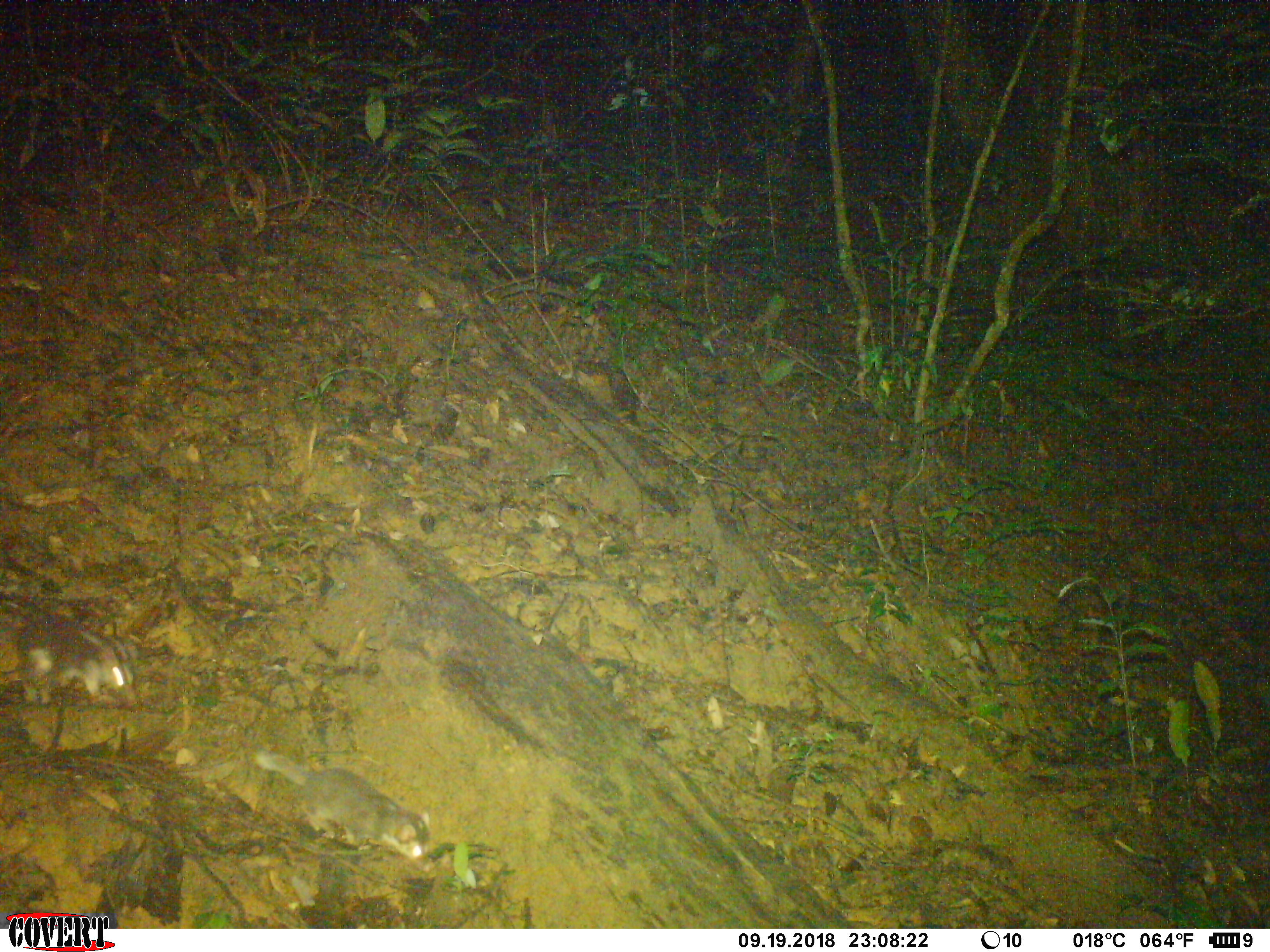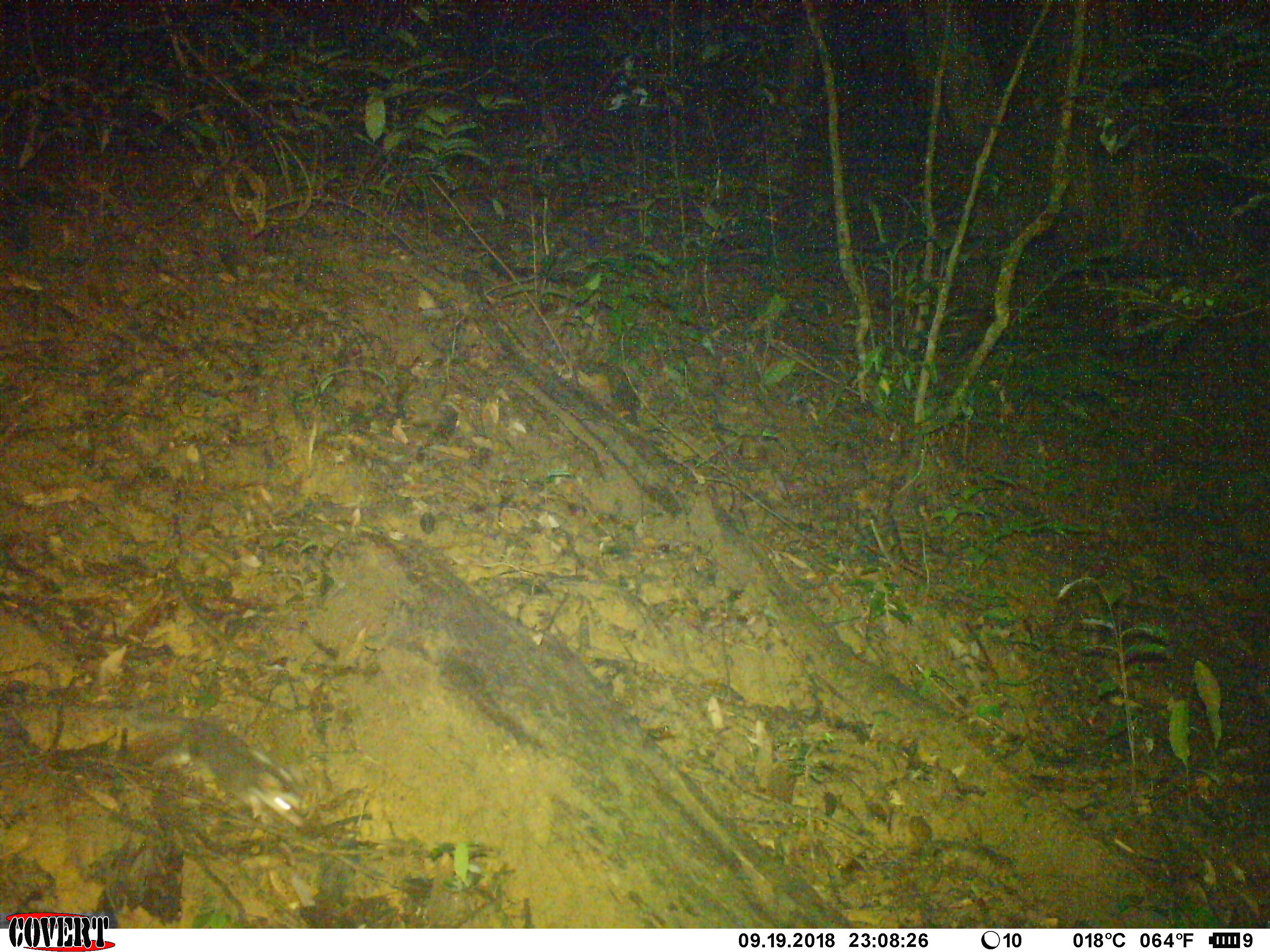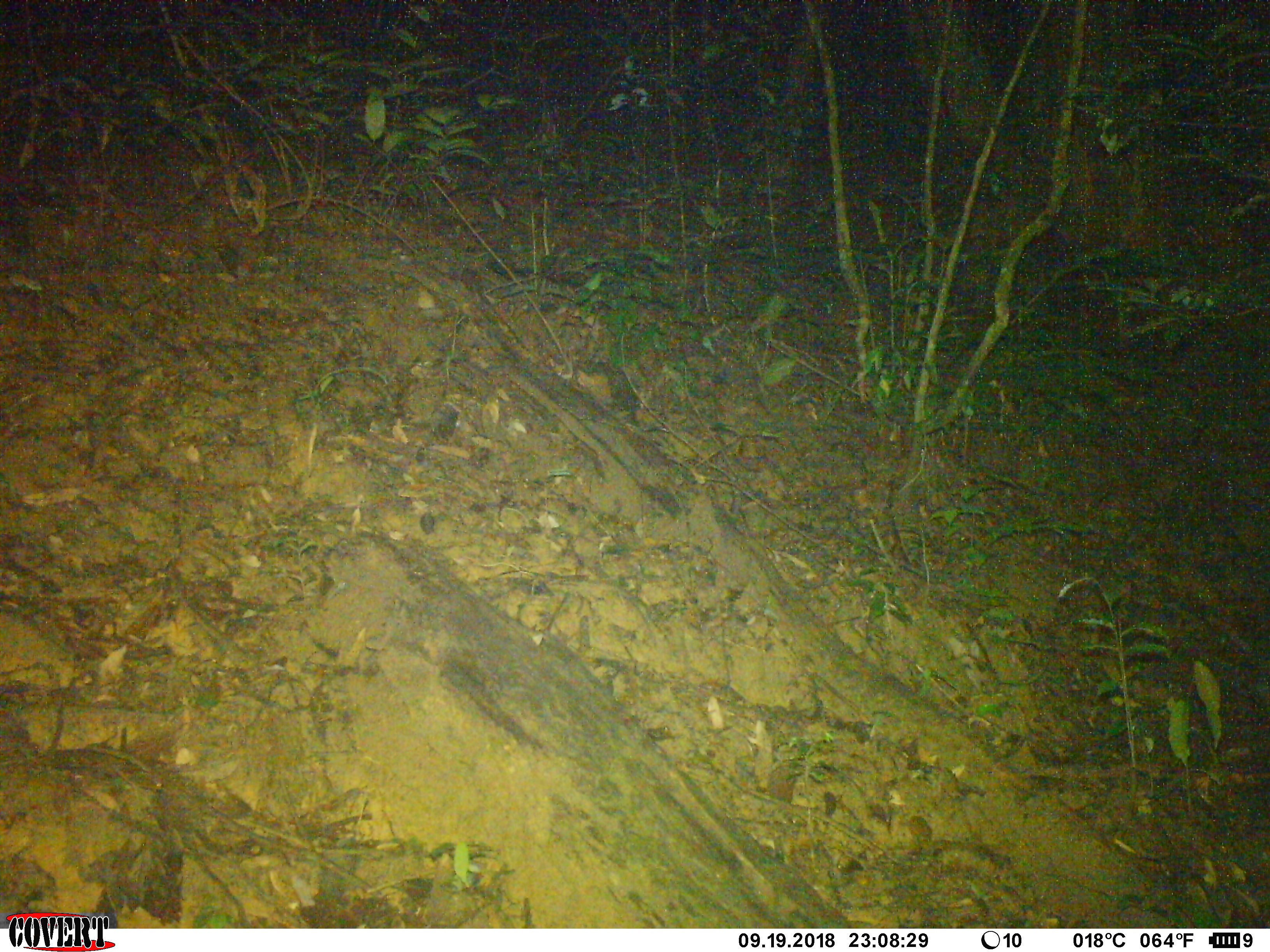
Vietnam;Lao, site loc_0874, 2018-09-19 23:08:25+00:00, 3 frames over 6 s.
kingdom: Animalia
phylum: Chordata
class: Mammalia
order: Carnivora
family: Mustelidae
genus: Melogale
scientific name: Melogale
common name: ferret badger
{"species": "ferret badger (Melogale)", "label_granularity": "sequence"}